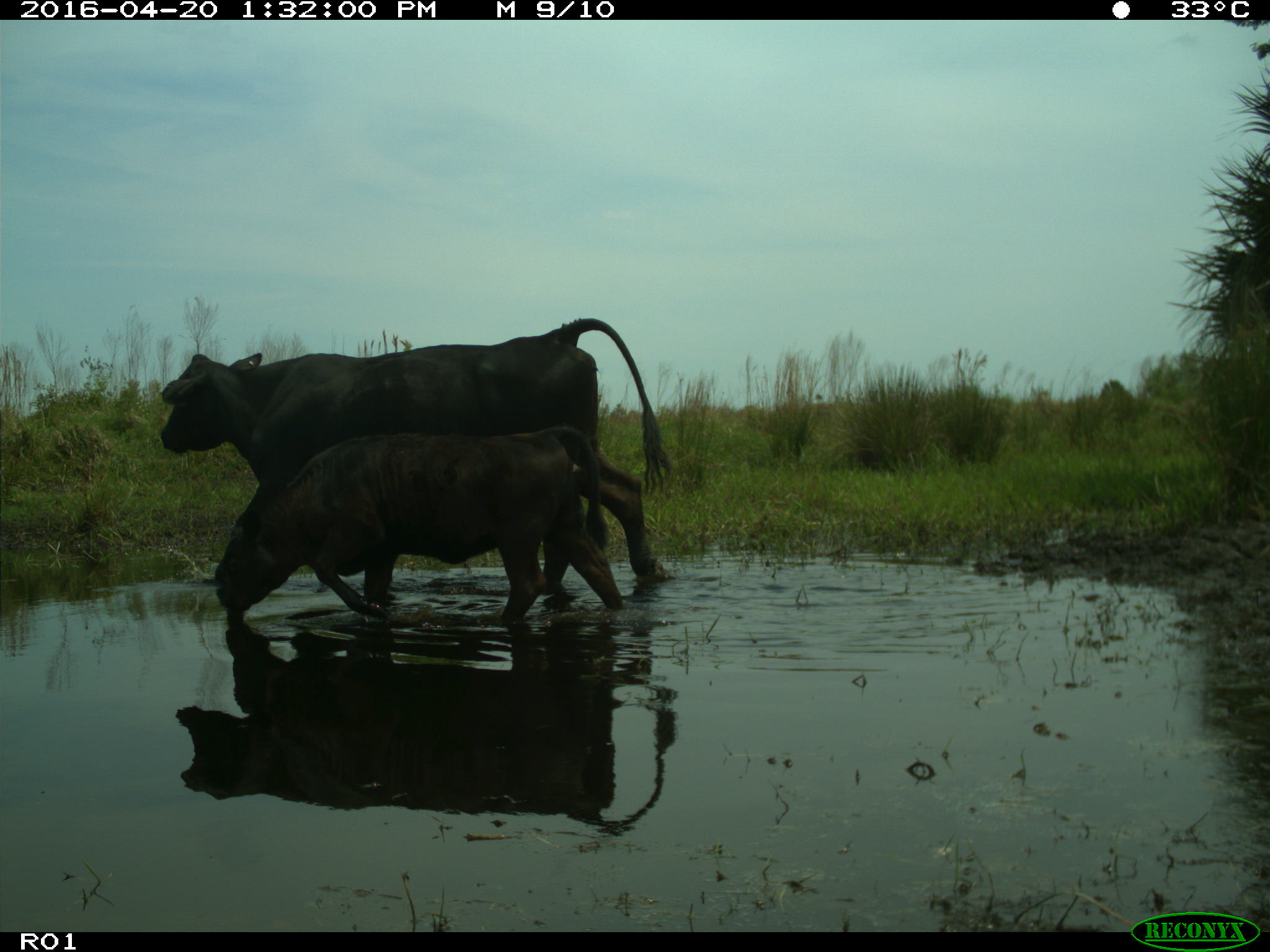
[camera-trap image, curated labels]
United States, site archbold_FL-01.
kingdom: Animalia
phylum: Chordata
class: Mammalia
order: Artiodactyla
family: Bovidae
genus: Bos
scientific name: Bos taurus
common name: domestic cow